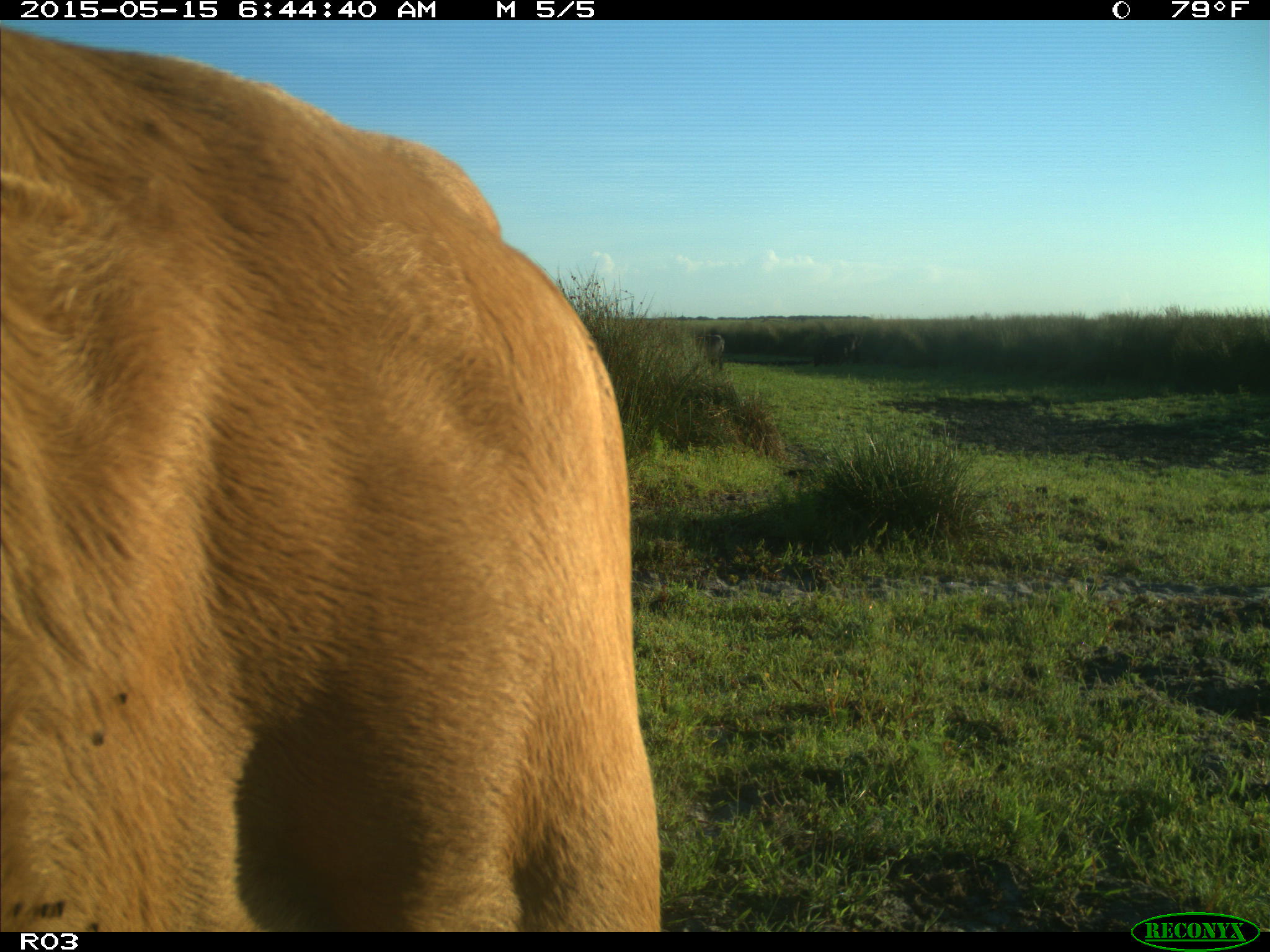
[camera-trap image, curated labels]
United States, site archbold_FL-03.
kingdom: Animalia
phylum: Chordata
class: Mammalia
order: Artiodactyla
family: Bovidae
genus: Bos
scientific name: Bos taurus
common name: domestic cow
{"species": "Bos taurus (domestic cow)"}